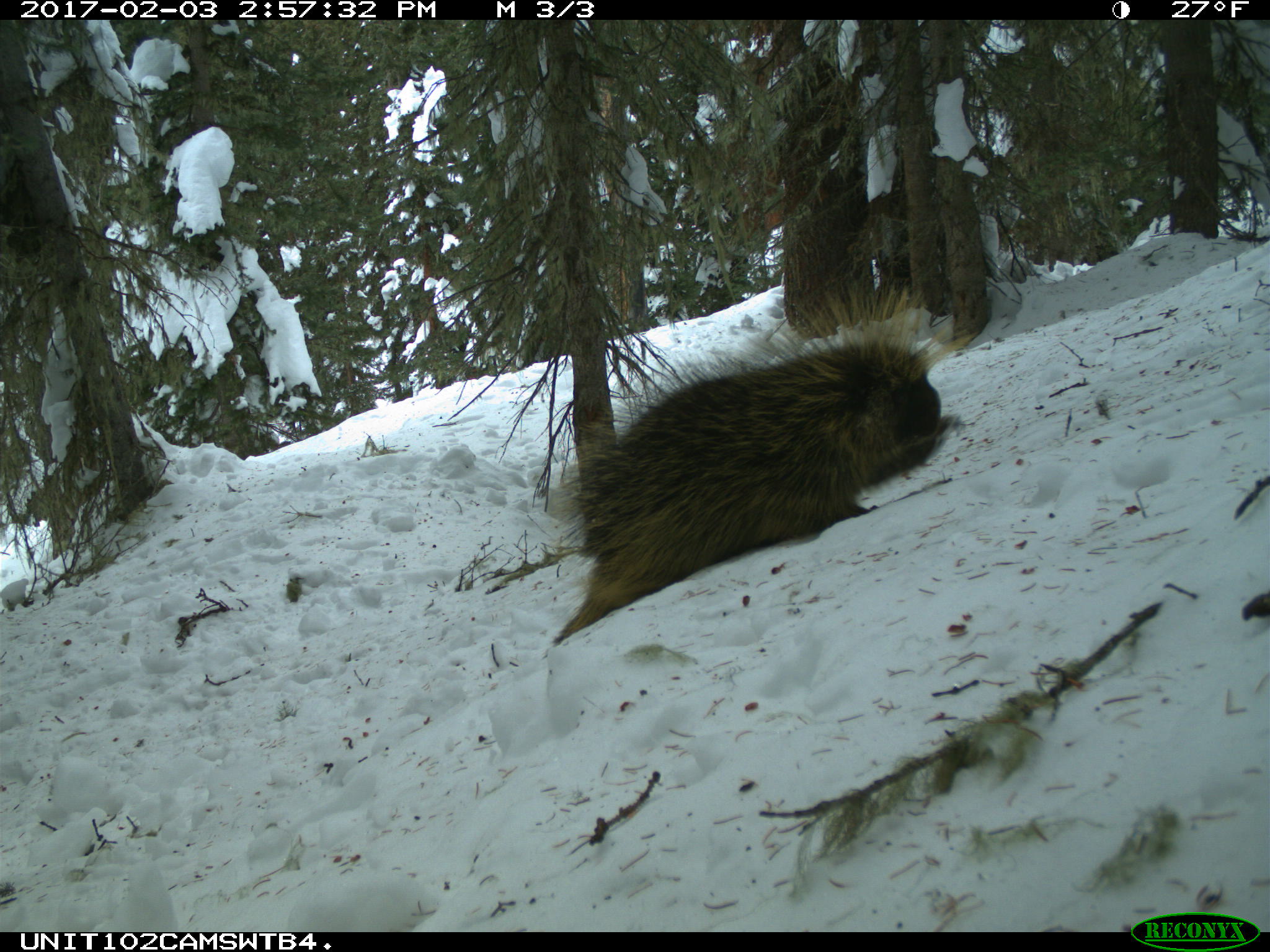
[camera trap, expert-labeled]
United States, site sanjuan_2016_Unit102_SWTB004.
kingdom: Animalia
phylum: Chordata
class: Mammalia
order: Rodentia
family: Erethizontidae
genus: Erethizon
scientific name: Erethizon dorsatum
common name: north american porcupine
Erethizon dorsatum (north american porcupine).